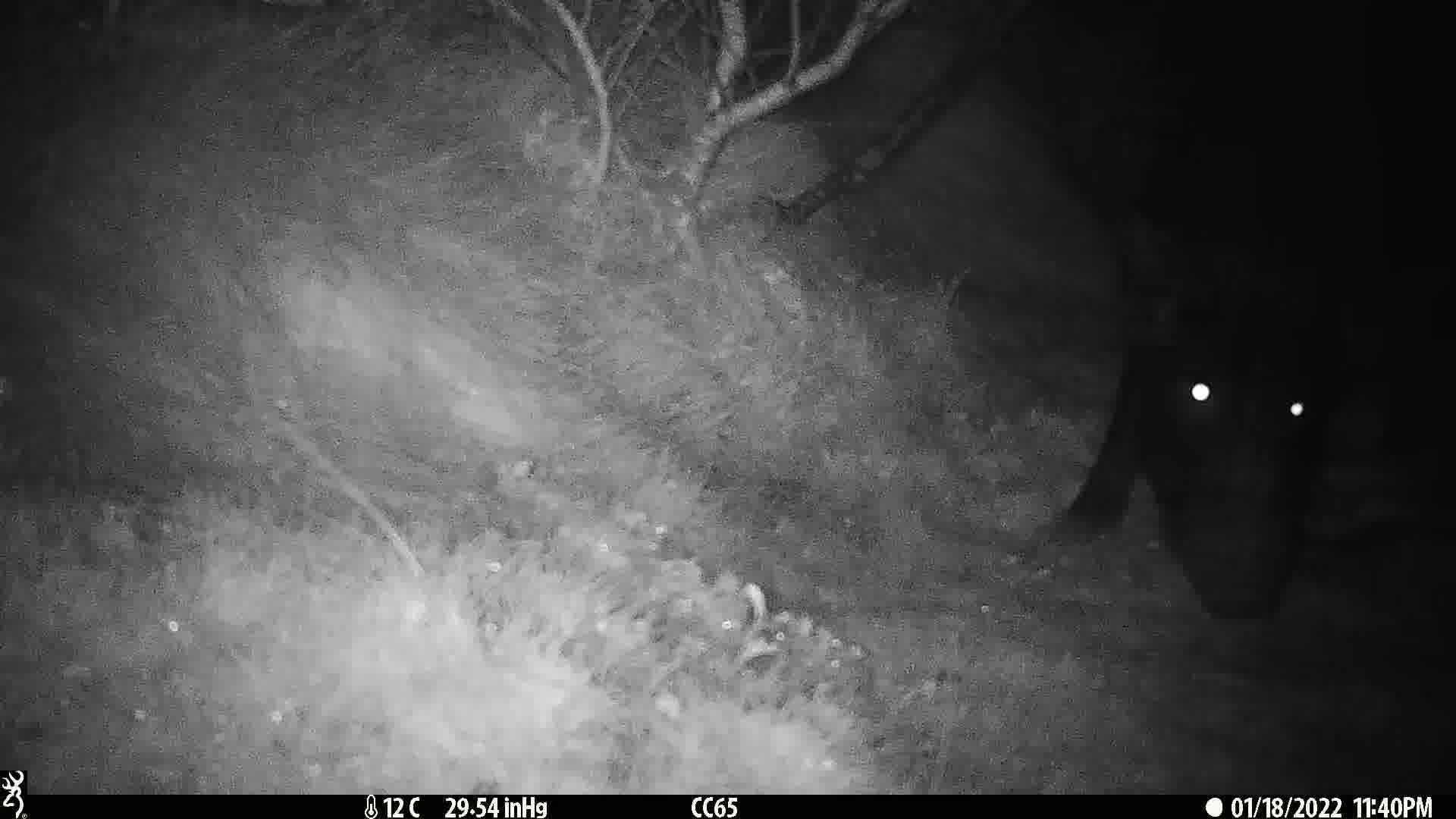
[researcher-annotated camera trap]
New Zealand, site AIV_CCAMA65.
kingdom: Animalia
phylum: Chordata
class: Mammalia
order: Artiodactyla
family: Suidae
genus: Sus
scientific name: Sus scrofa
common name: pig